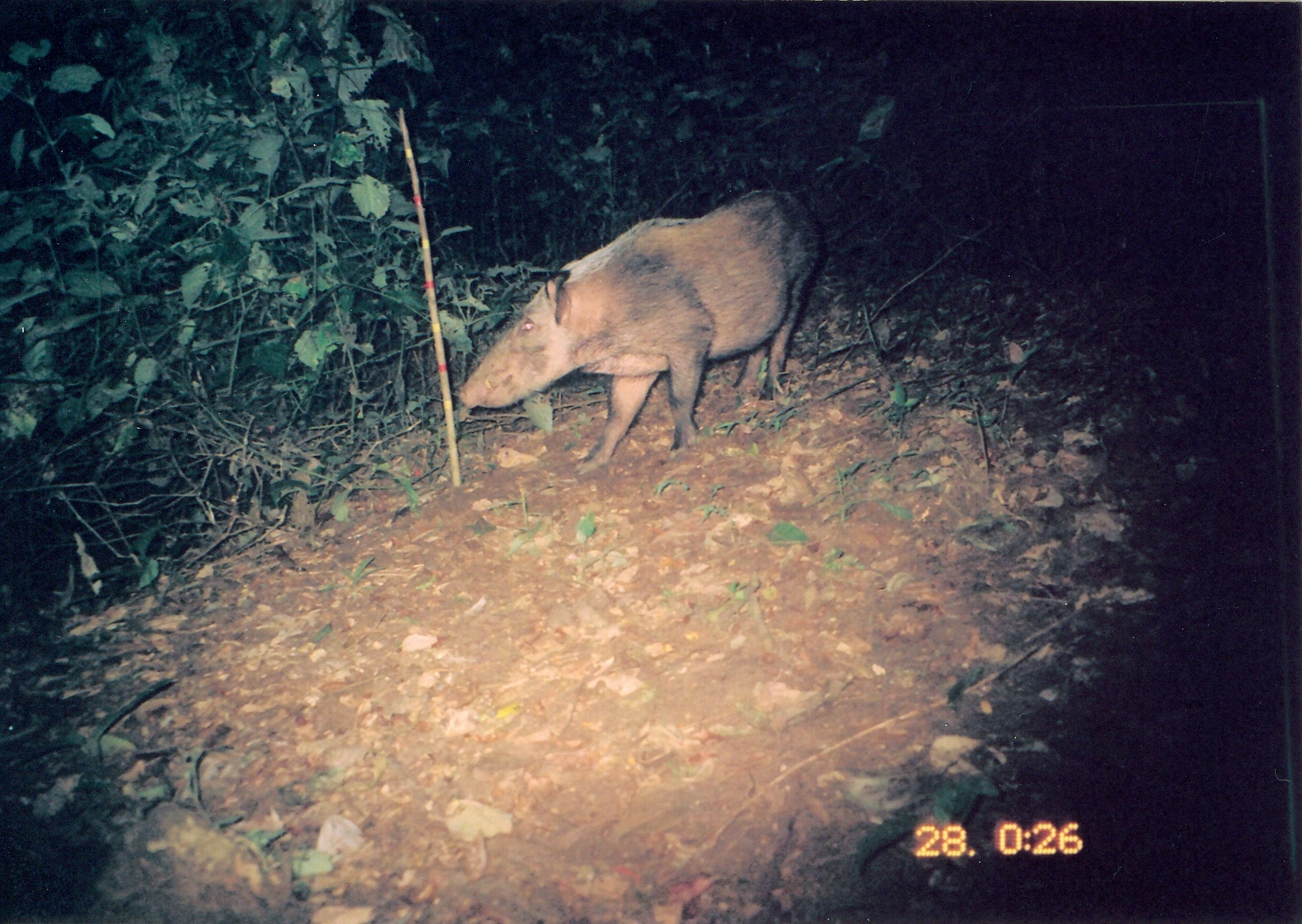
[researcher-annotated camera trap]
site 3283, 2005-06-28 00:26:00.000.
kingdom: Animalia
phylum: Chordata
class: Mammalia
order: Artiodactyla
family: Suidae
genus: Potamochoerus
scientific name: Potamochoerus larvatus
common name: bushpig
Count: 1.